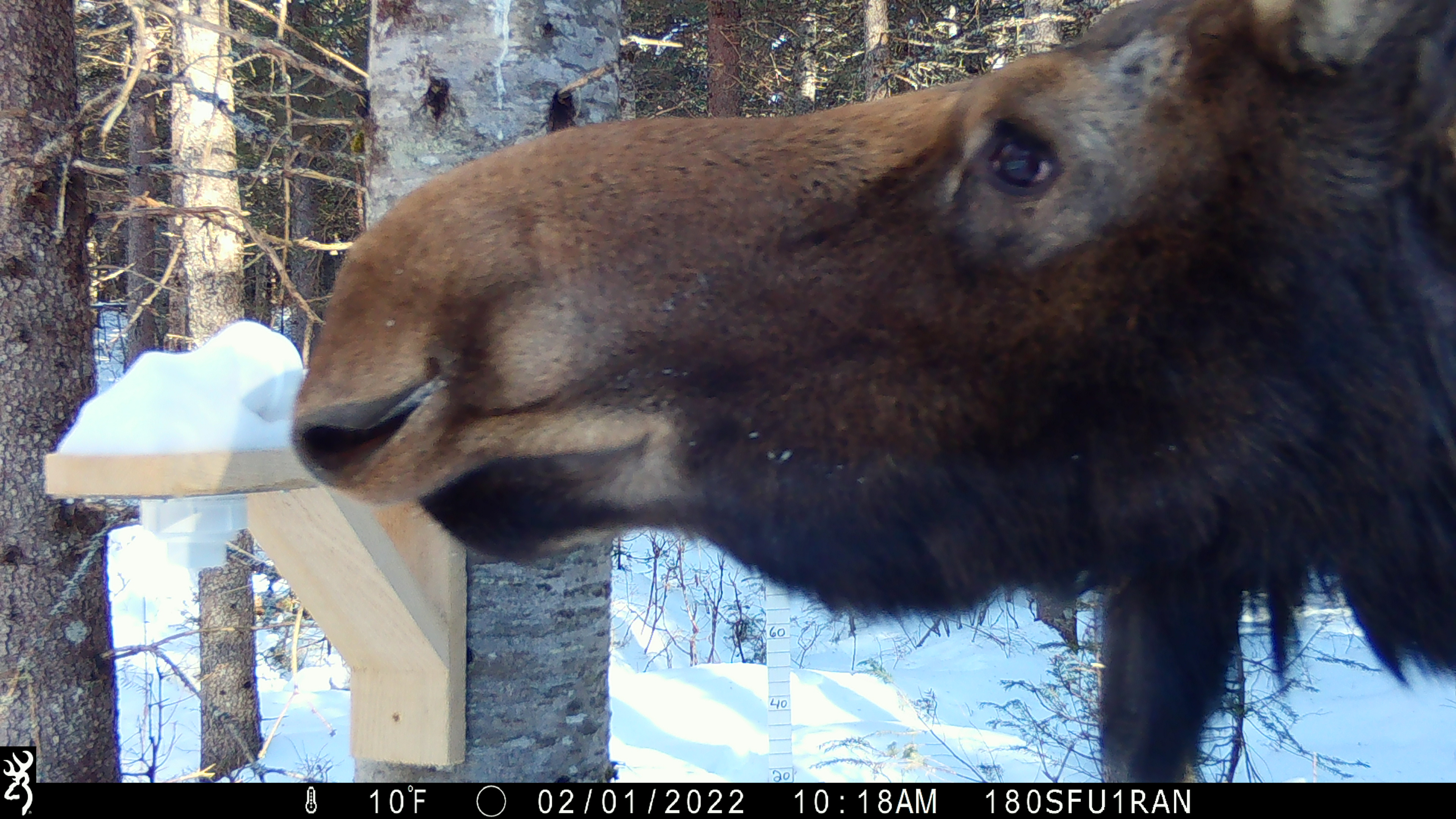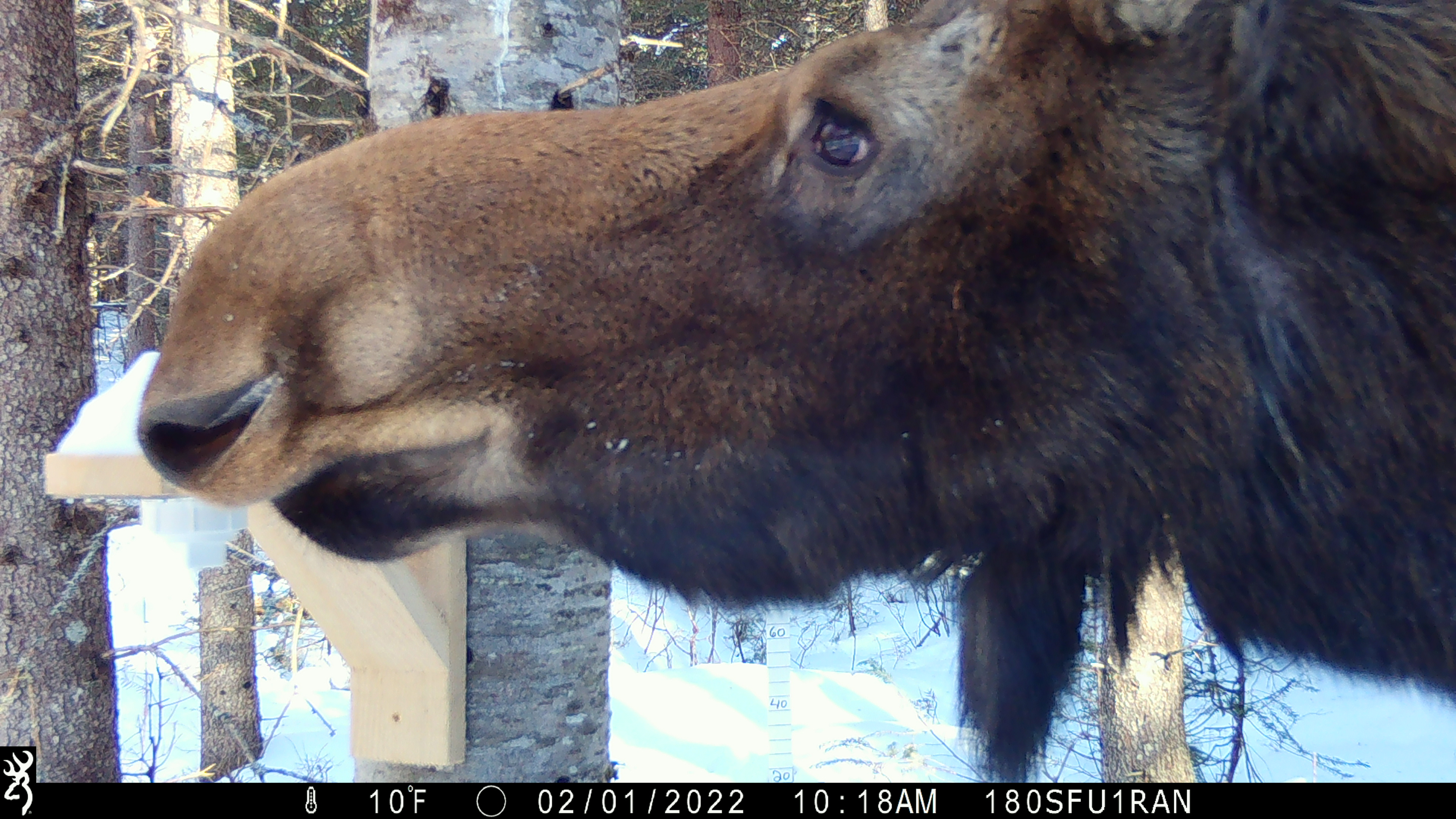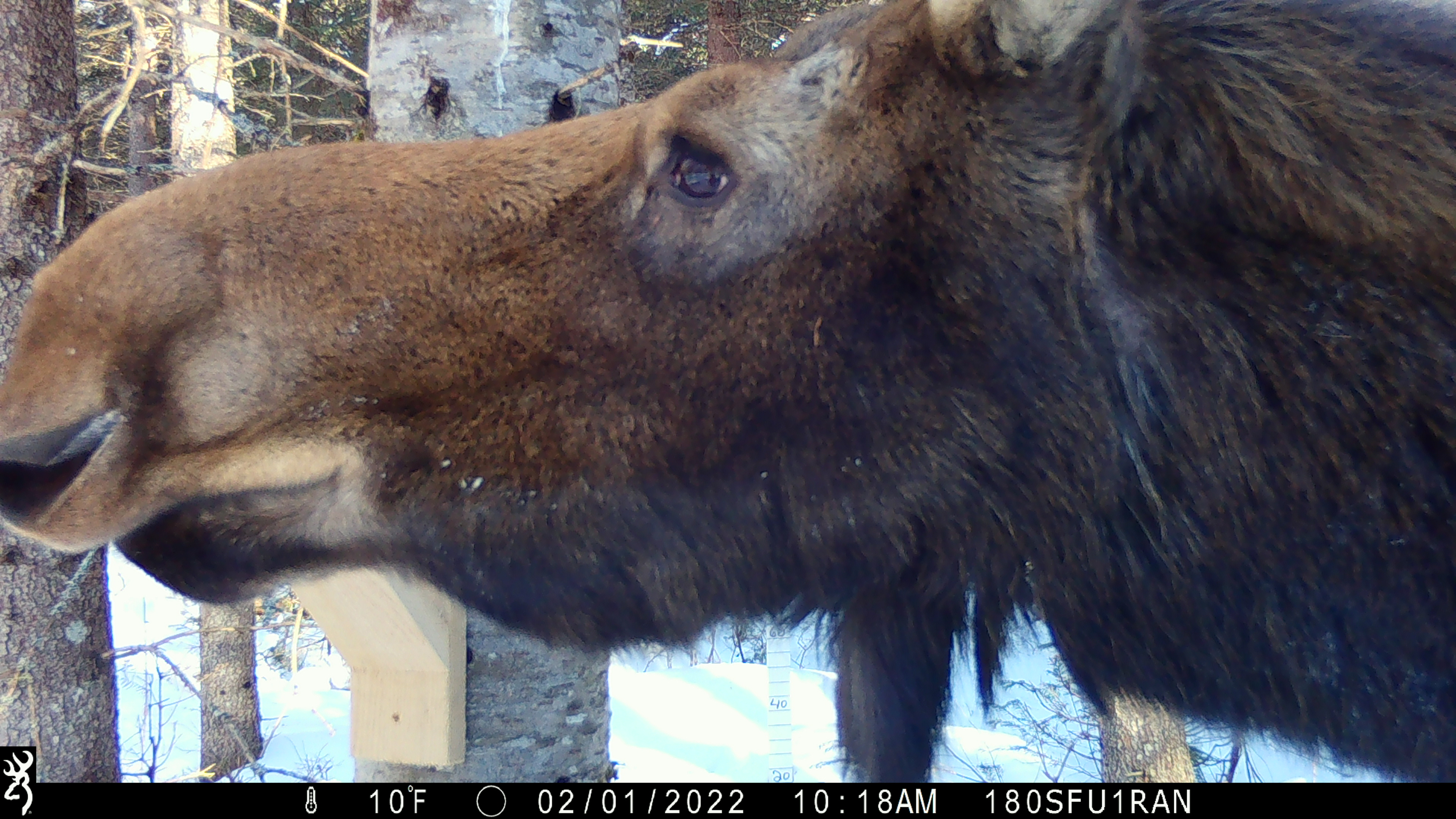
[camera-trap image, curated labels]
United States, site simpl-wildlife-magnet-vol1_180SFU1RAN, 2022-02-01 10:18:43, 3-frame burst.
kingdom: Animalia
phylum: Chordata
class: Mammalia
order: Artiodactyla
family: Cervidae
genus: Alces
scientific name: Alces alces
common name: moose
Moose (Alces alces).